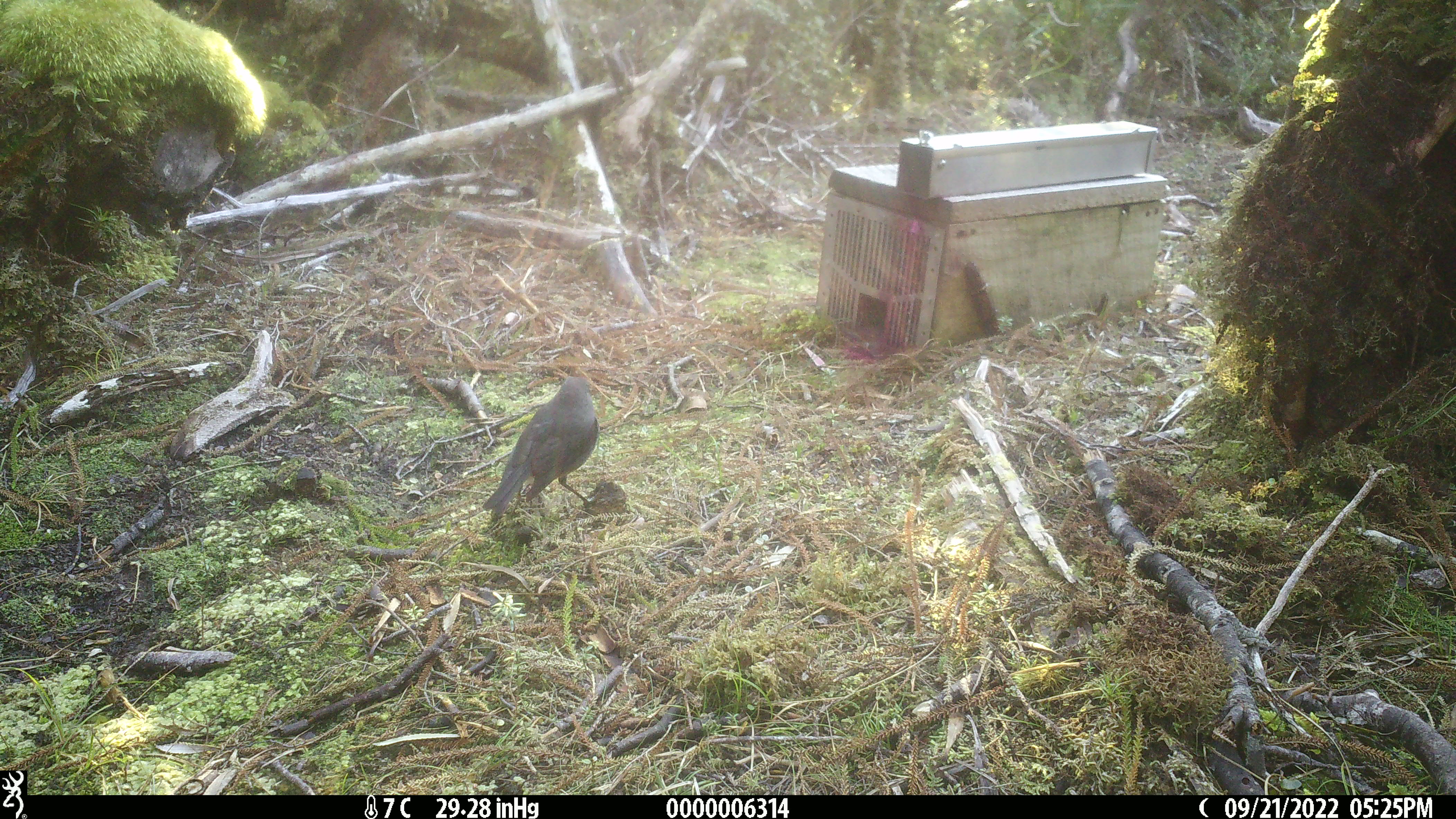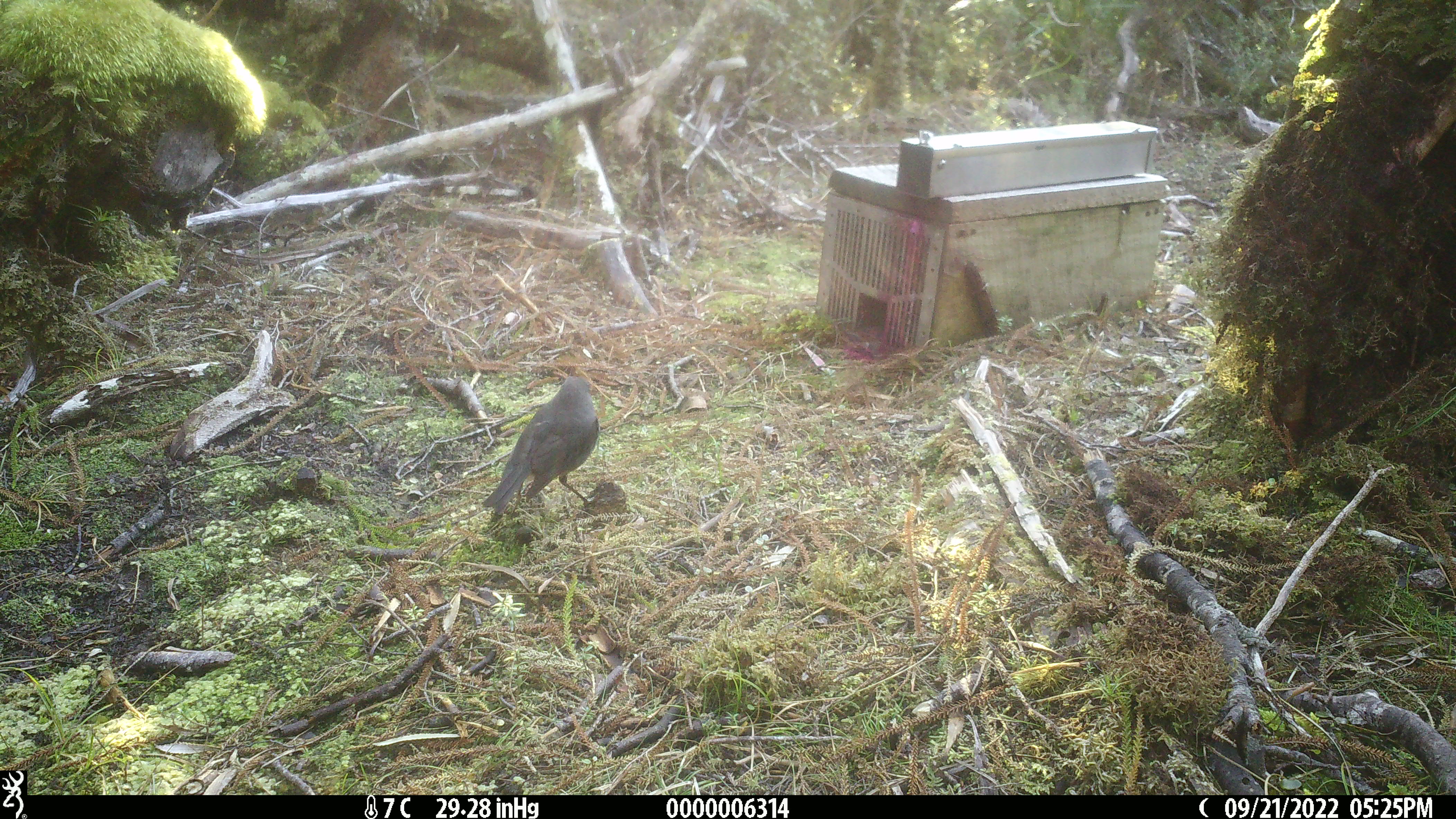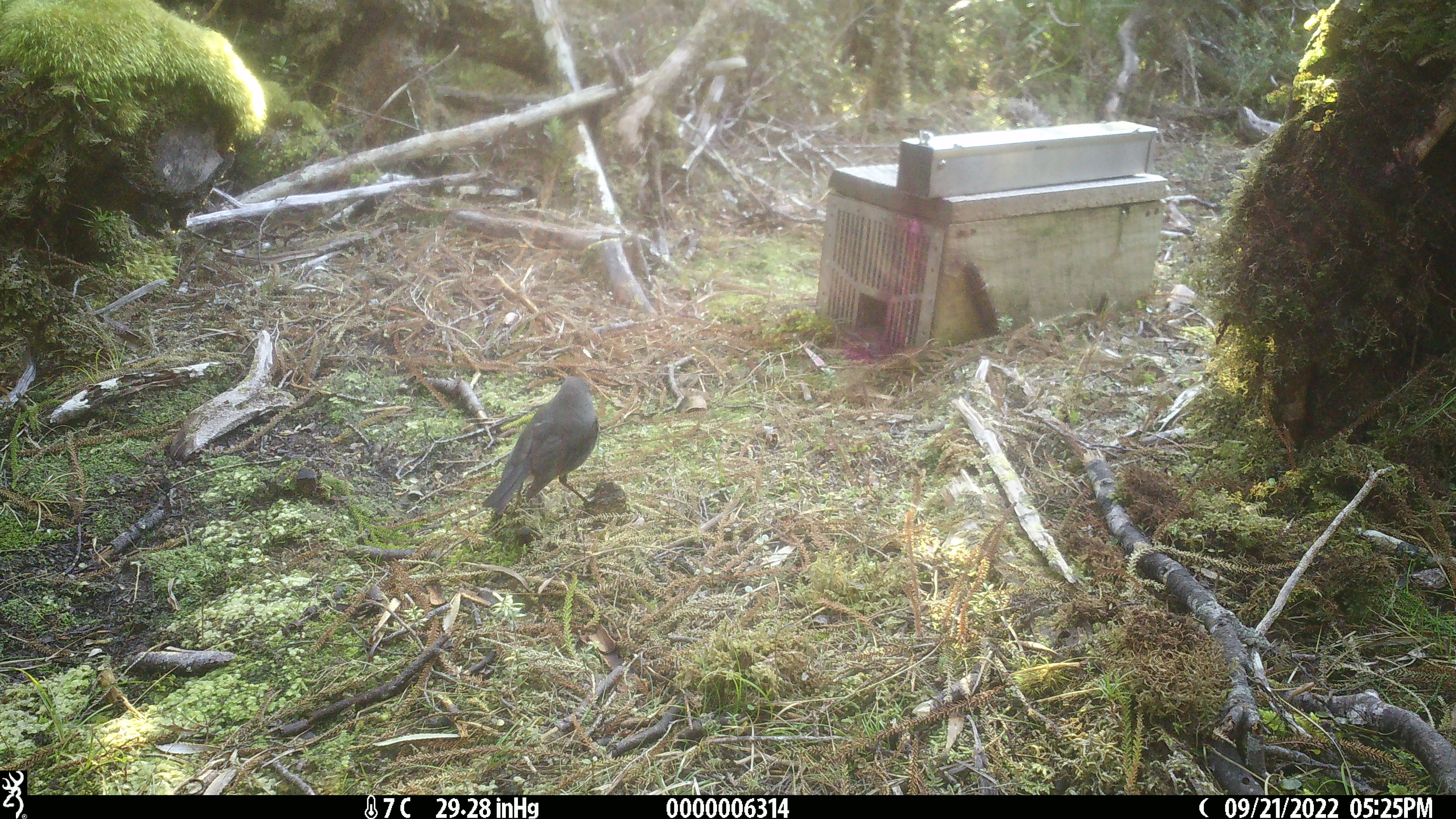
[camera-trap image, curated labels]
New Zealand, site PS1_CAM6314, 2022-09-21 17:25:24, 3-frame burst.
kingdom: Animalia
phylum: Chordata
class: Aves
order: Passeriformes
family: Petroicidae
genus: Petroica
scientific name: Petroica australis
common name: new zealand robin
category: robin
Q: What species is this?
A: Robin (new zealand robin) (Petroica australis).